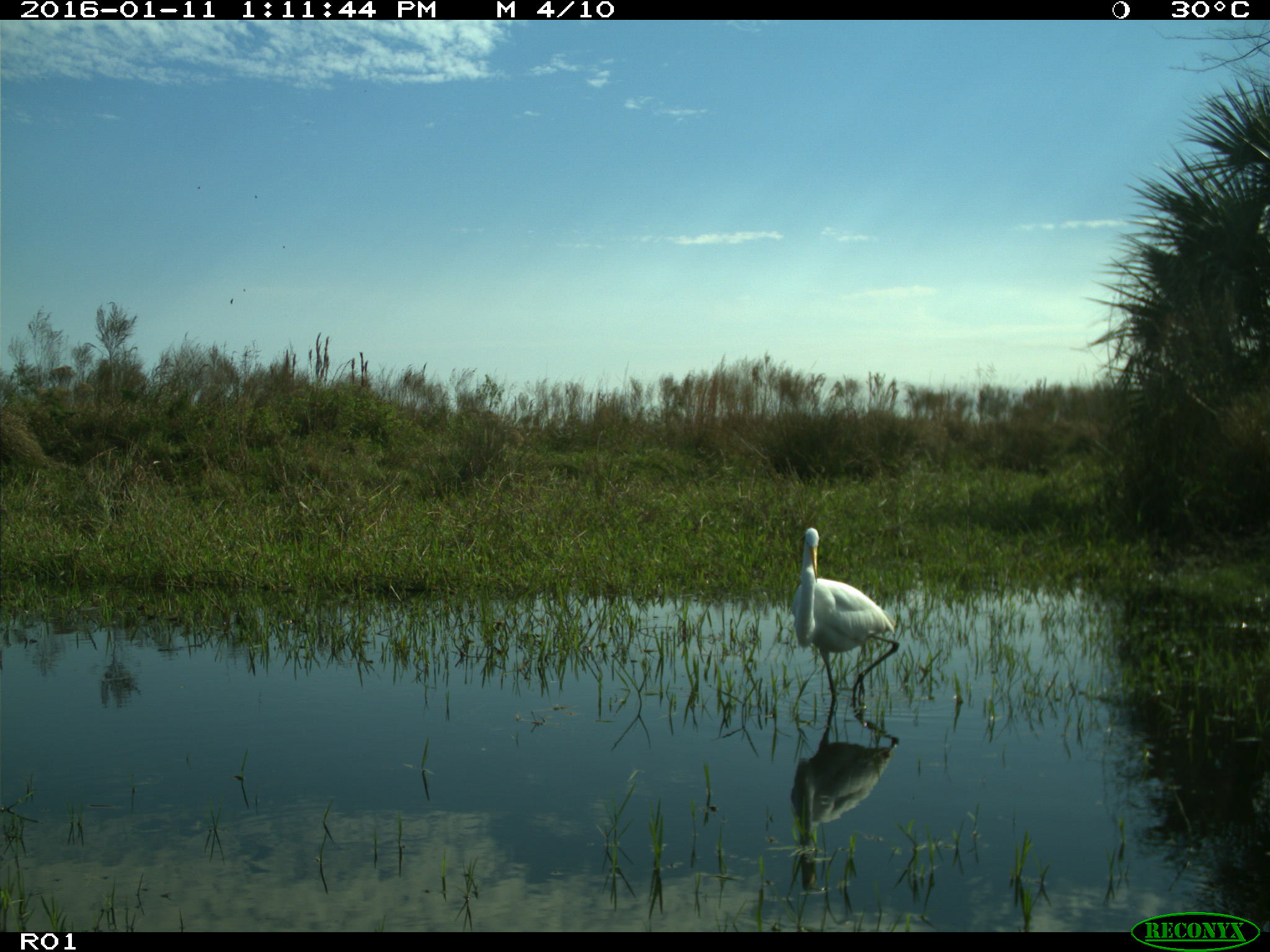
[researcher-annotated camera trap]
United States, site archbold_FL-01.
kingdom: Animalia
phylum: Chordata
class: Aves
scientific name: Aves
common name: birds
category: unidentified bird